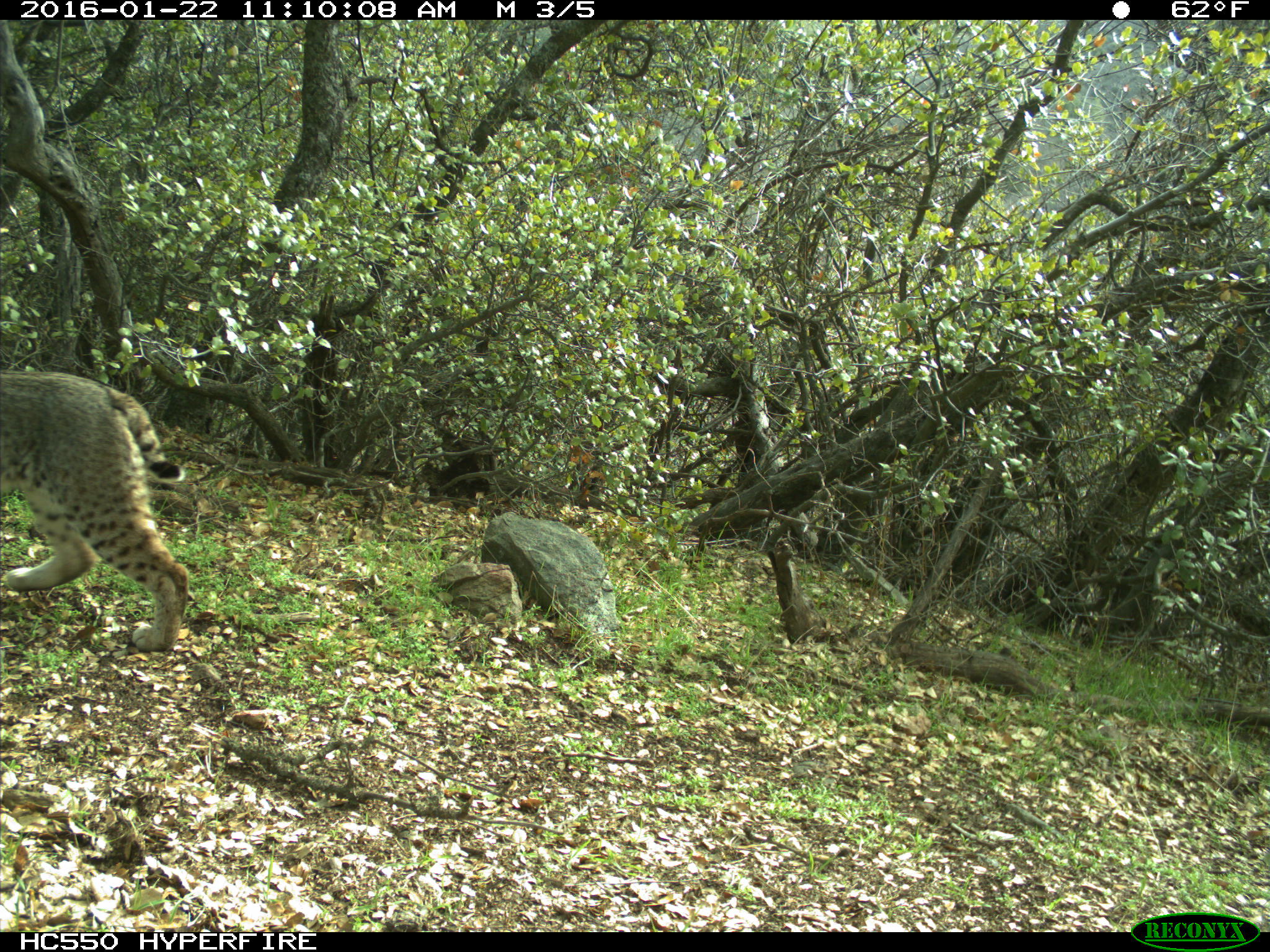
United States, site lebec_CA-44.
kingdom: Animalia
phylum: Chordata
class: Mammalia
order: Carnivora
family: Felidae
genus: Lynx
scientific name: Lynx rufus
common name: bobcat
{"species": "Lynx rufus (bobcat)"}